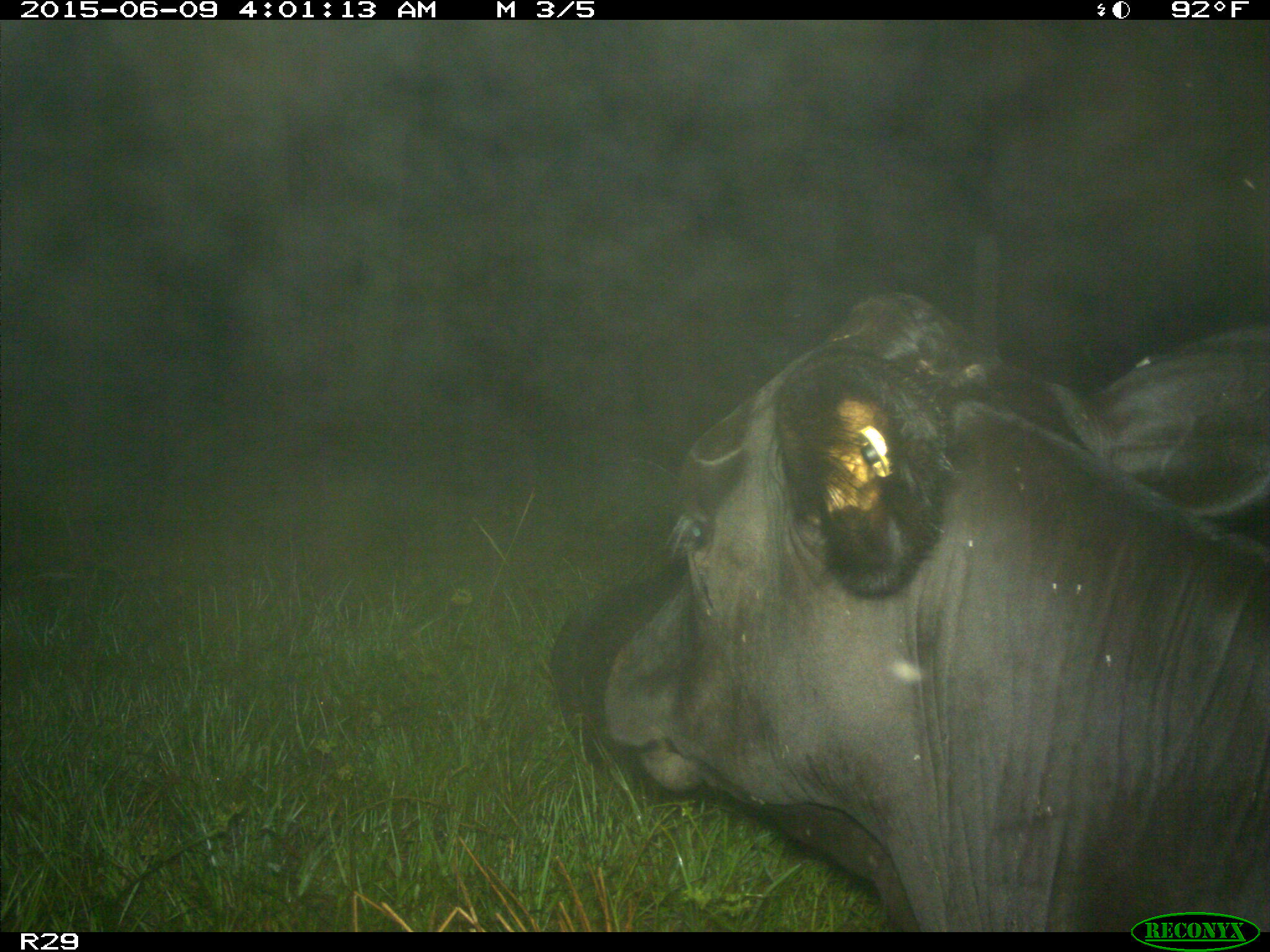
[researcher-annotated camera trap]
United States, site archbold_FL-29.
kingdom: Animalia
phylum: Chordata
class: Mammalia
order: Artiodactyla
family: Bovidae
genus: Bos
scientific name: Bos taurus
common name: domestic cow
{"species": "Bos taurus (domestic cow)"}